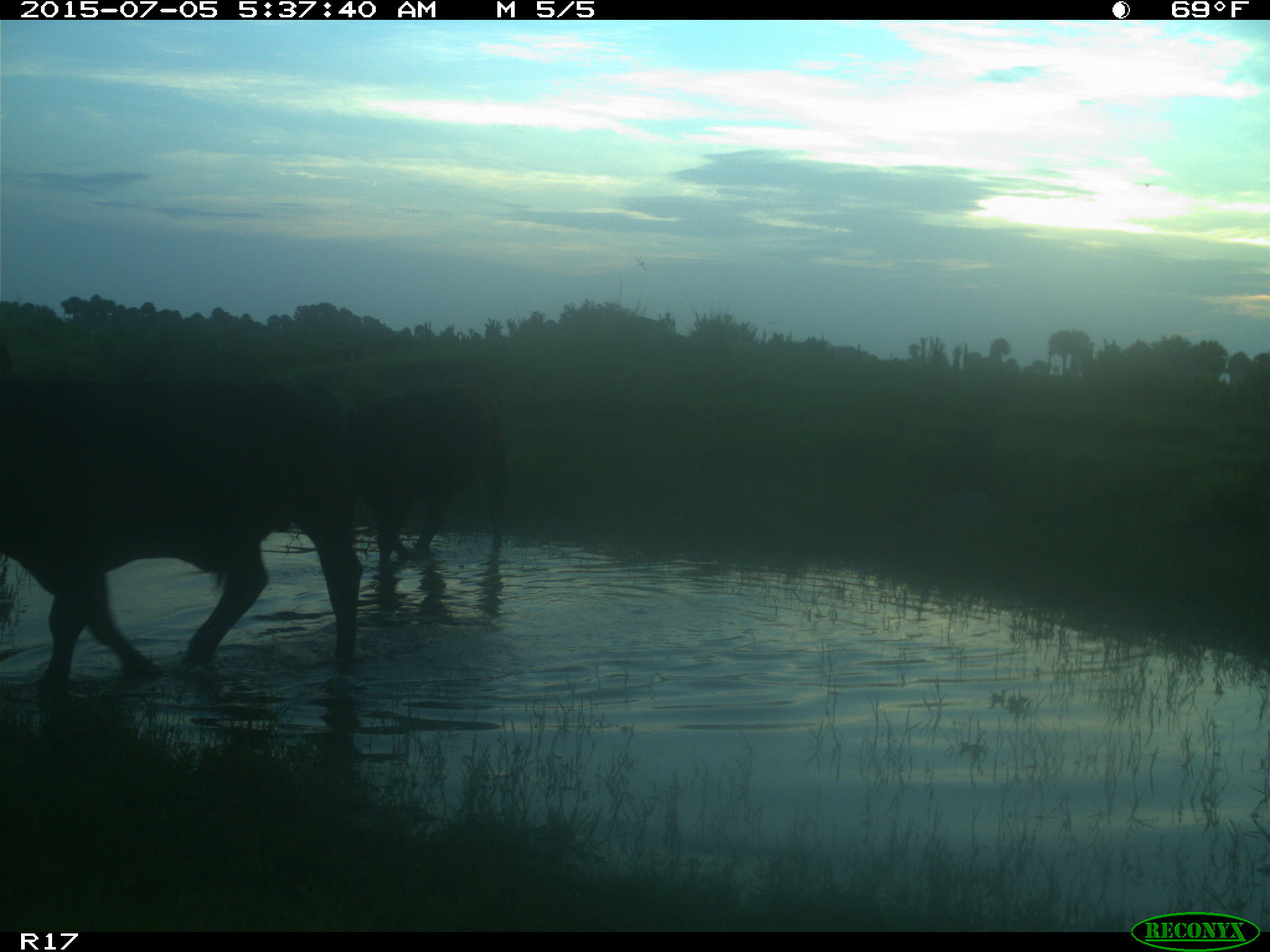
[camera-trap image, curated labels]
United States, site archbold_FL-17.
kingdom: Animalia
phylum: Chordata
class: Mammalia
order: Artiodactyla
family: Bovidae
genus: Bos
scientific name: Bos taurus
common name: domestic cow